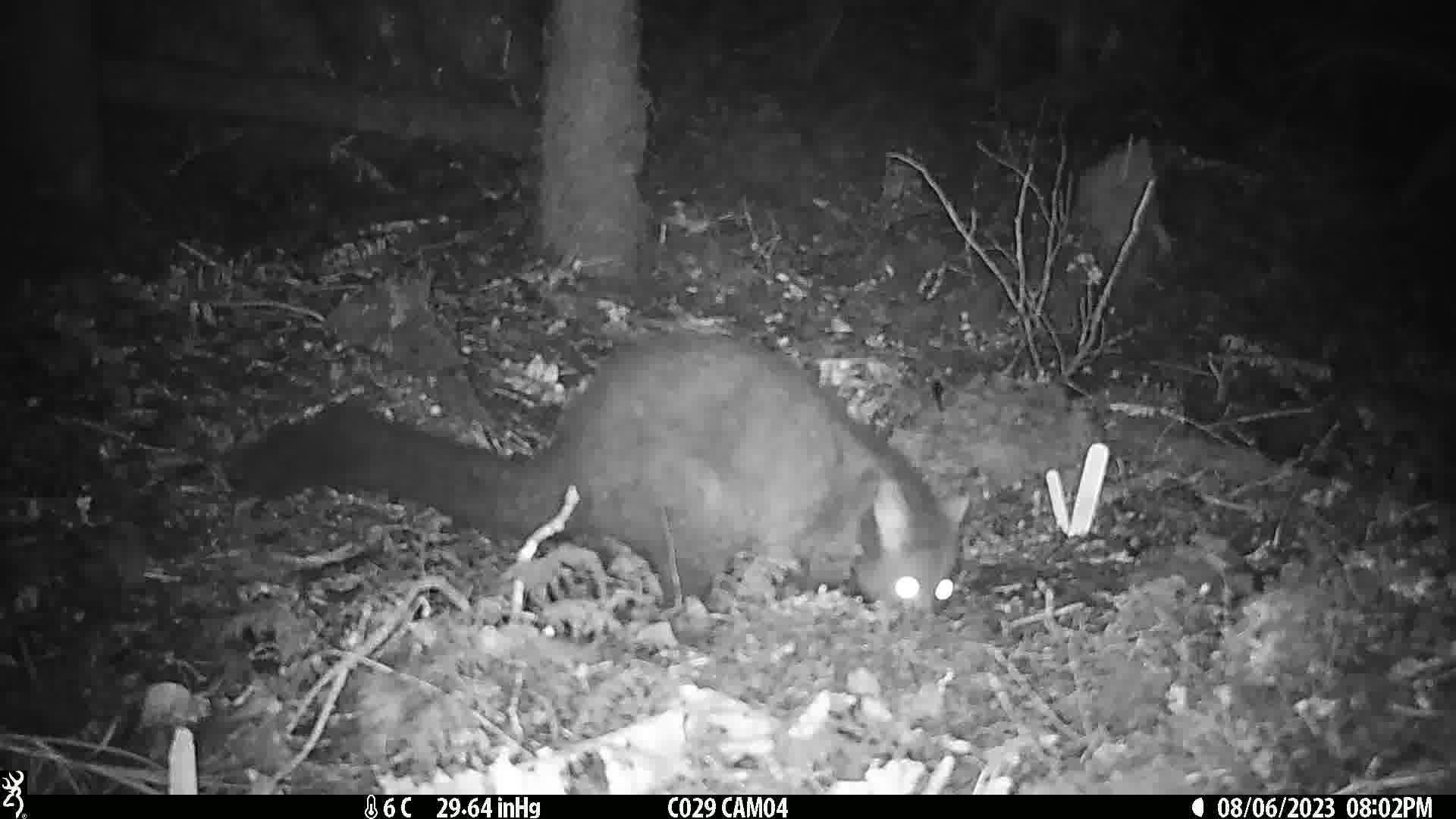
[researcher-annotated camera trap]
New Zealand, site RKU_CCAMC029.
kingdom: Animalia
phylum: Chordata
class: Mammalia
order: Diprotodontia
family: Phalangeridae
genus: Trichosurus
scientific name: Trichosurus vulpecula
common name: common brushtail possum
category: possum